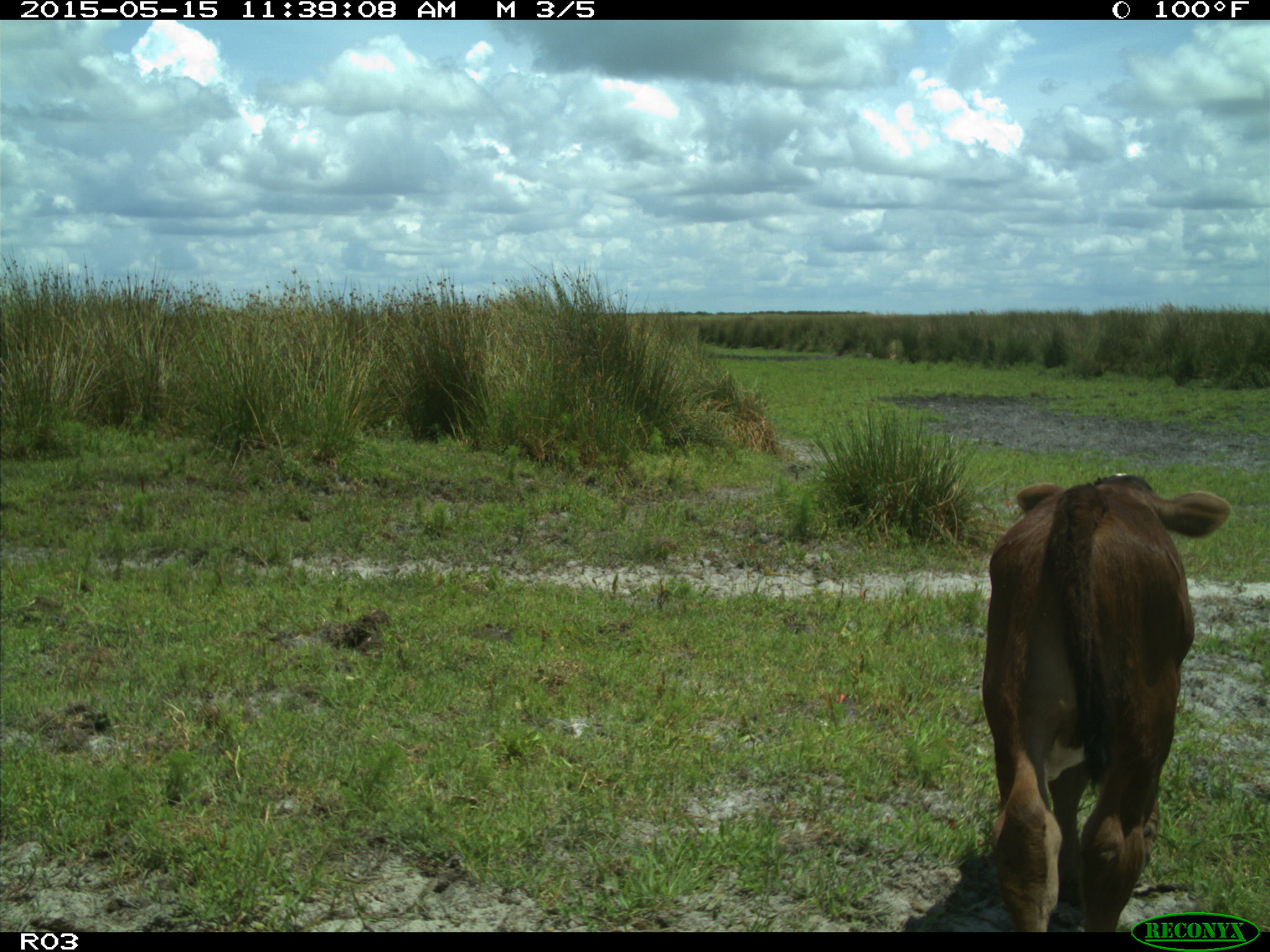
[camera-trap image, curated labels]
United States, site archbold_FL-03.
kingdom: Animalia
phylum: Chordata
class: Mammalia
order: Artiodactyla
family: Bovidae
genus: Bos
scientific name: Bos taurus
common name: domestic cow